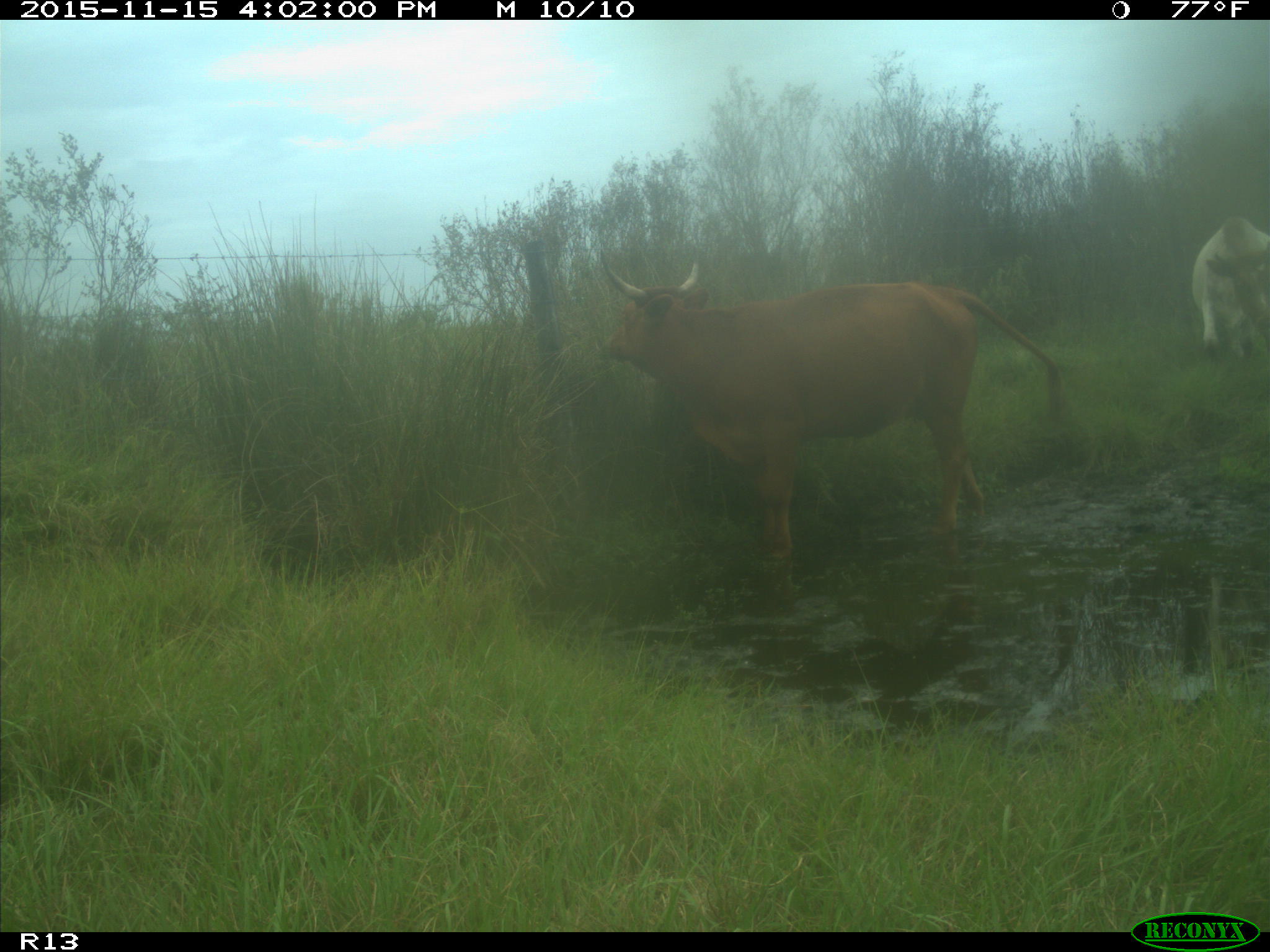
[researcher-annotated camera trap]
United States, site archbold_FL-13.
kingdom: Animalia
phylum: Chordata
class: Mammalia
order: Artiodactyla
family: Bovidae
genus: Bos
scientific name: Bos taurus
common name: domestic cow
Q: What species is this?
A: Bos taurus (domestic cow).